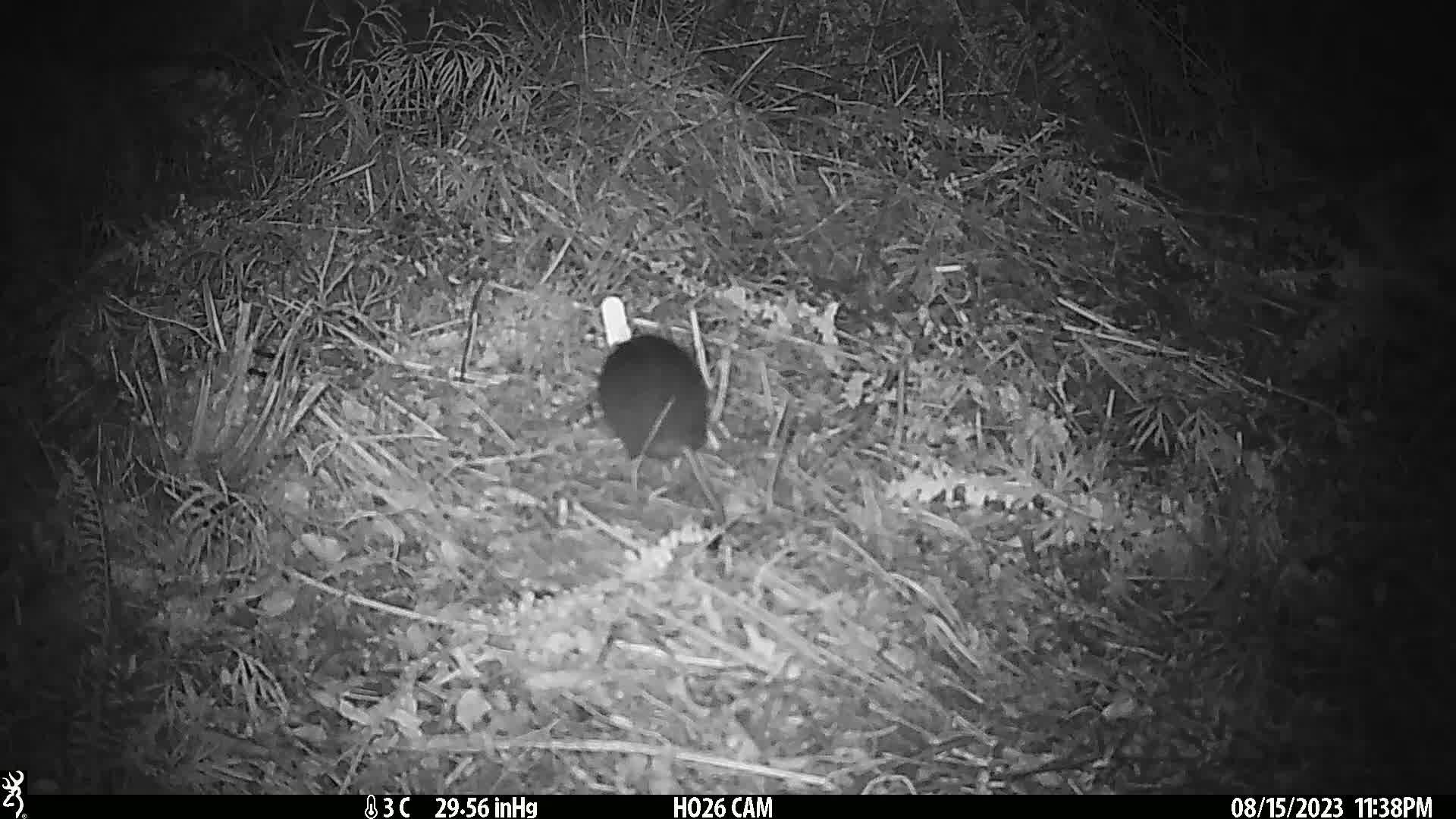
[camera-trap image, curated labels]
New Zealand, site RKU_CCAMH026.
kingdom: Animalia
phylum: Chordata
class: Mammalia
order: Rodentia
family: Muridae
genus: Rattus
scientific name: Rattus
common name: rat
Rat (Rattus).